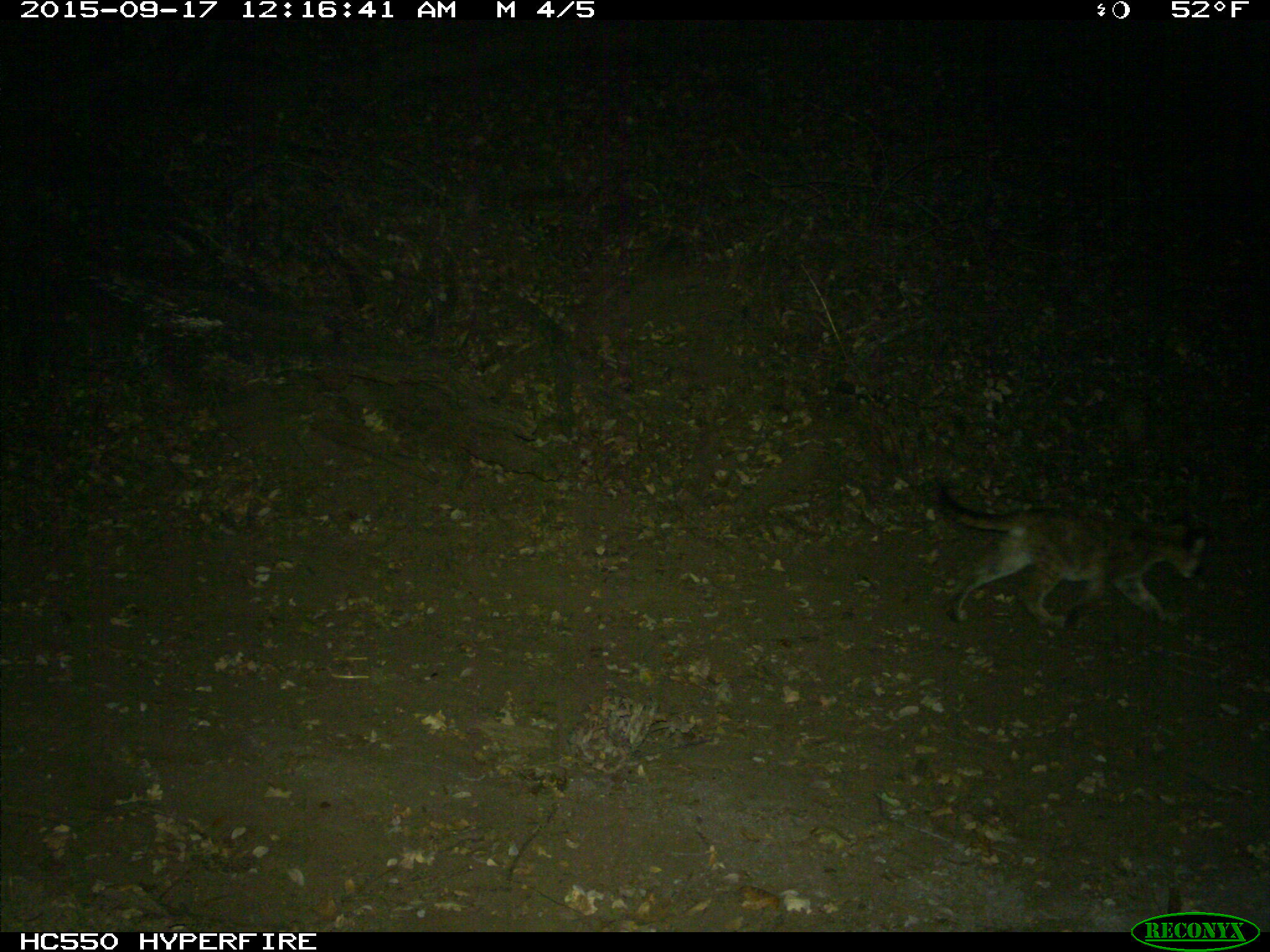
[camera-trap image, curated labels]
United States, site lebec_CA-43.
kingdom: Animalia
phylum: Chordata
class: Mammalia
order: Carnivora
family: Felidae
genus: Puma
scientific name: Puma concolor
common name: mountain lion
Puma concolor (mountain lion).